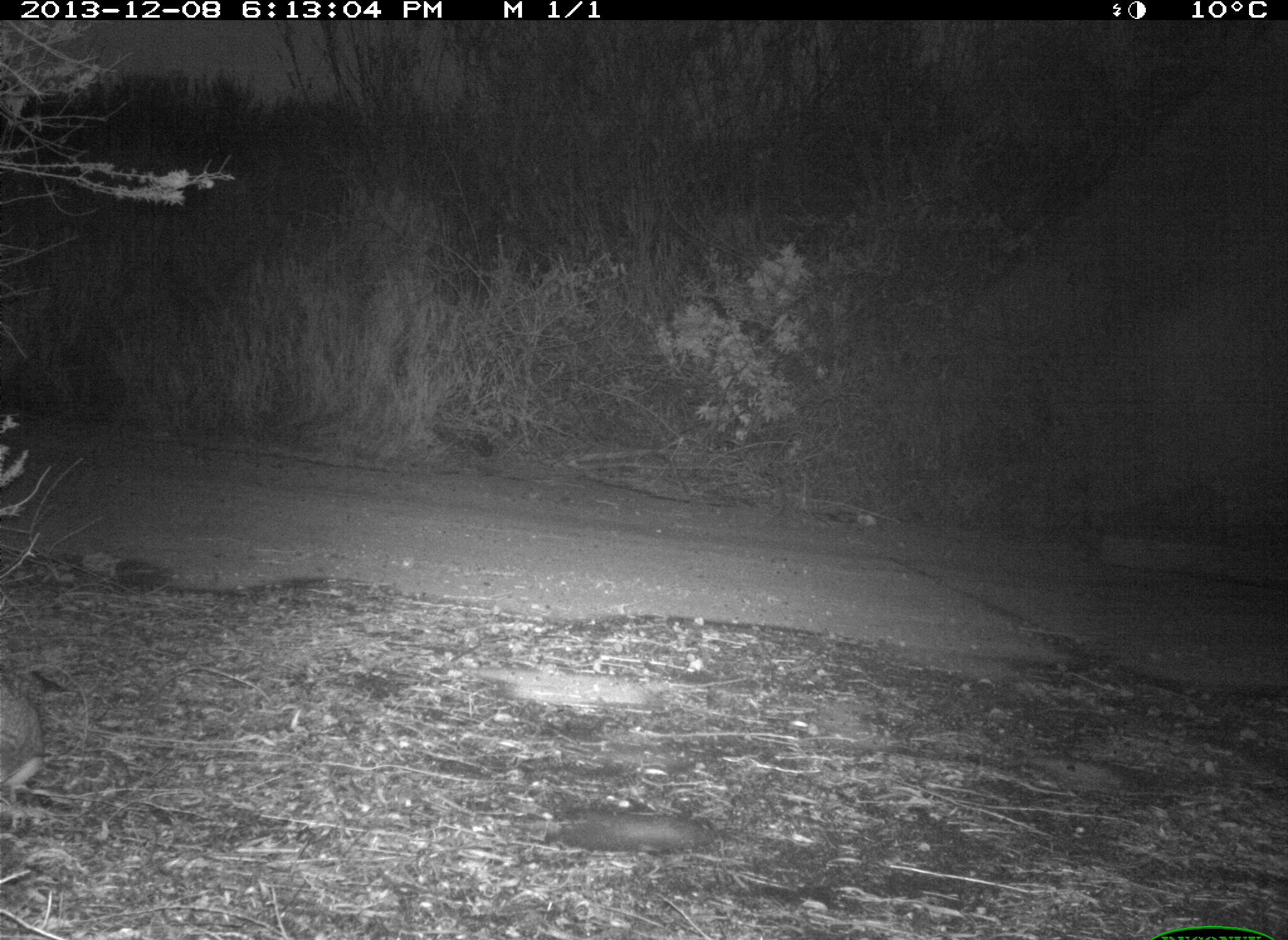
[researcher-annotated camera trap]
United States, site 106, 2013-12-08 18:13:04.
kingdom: Animalia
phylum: Chordata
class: Mammalia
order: Lagomorpha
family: Leporidae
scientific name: Leporidae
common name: rabbits and hares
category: rabbit